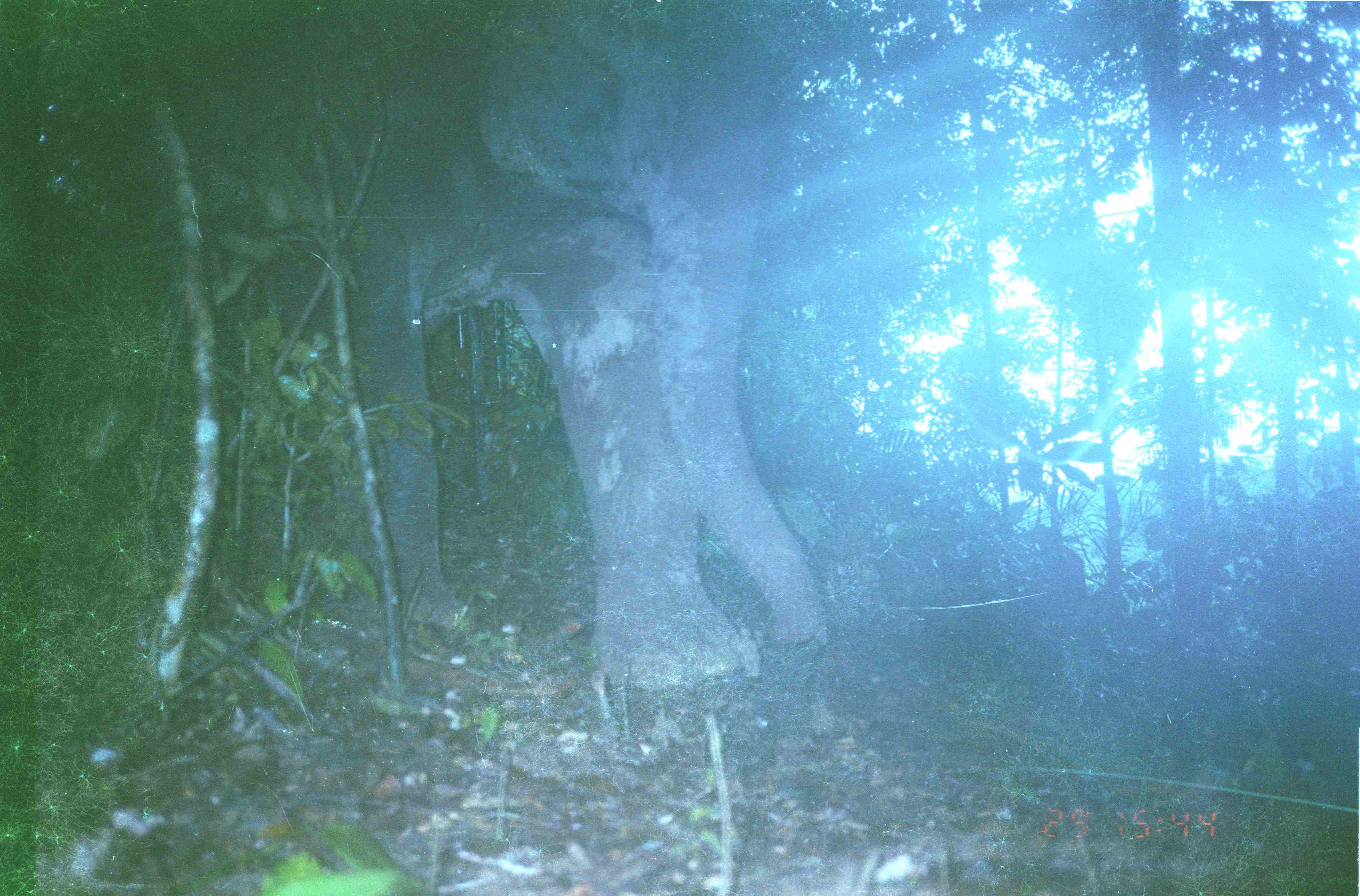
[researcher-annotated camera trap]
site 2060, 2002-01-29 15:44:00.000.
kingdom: Animalia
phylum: Chordata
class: Mammalia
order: Proboscidea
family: Elephantidae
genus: Elephas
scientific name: Elephas maximus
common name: asian elephant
Elephas maximus (asian elephant), count 1.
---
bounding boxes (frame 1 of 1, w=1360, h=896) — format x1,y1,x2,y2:
elephas maximus: 257,0,834,694